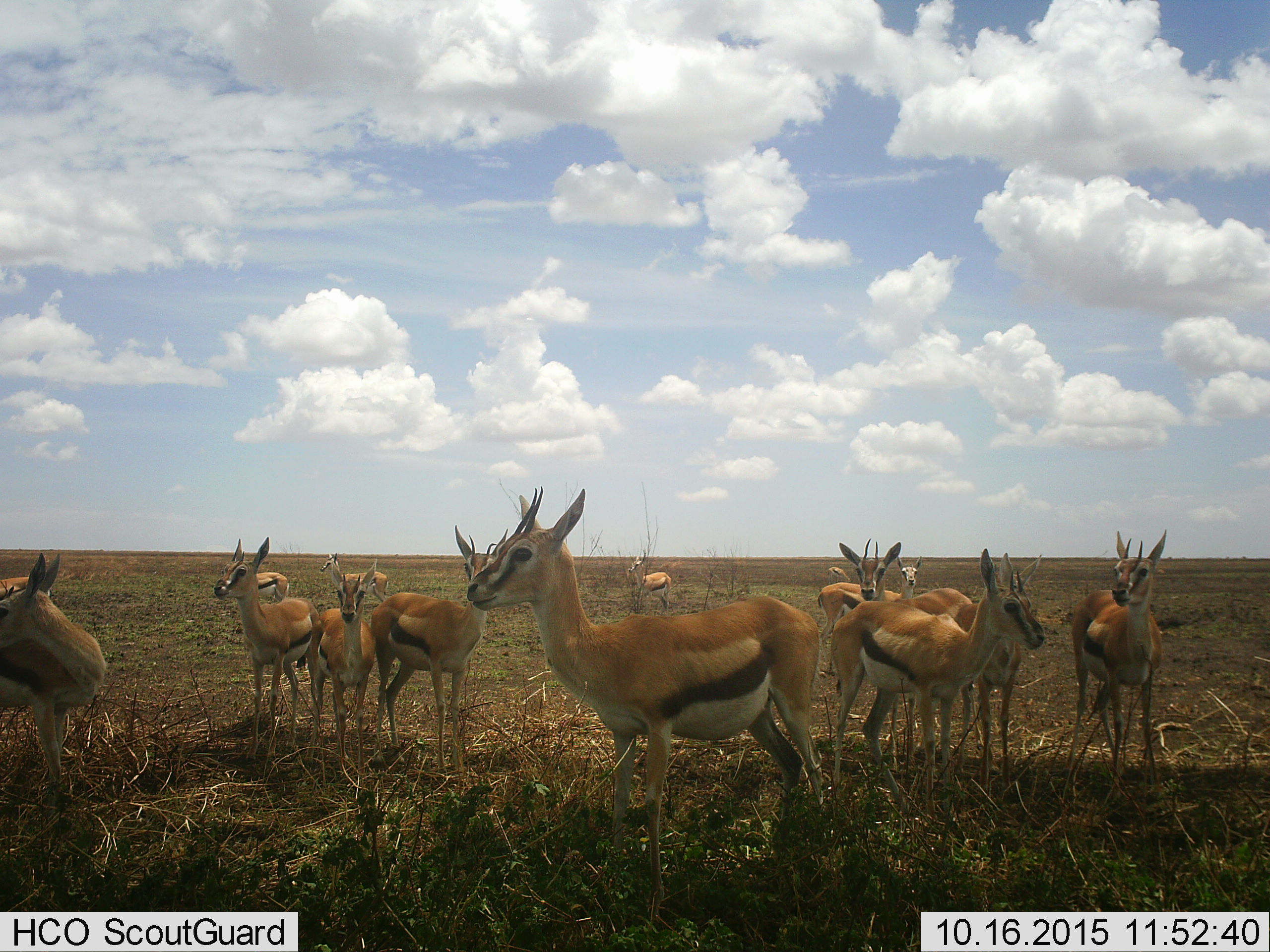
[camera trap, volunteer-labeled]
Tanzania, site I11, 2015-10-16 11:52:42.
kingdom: Animalia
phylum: Chordata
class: Mammalia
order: Artiodactyla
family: Bovidae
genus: Eudorcas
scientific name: Eudorcas thomsonii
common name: thomson's gazelle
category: gazellethomsons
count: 11-50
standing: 100%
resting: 0%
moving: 0%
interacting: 10%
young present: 10%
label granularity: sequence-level